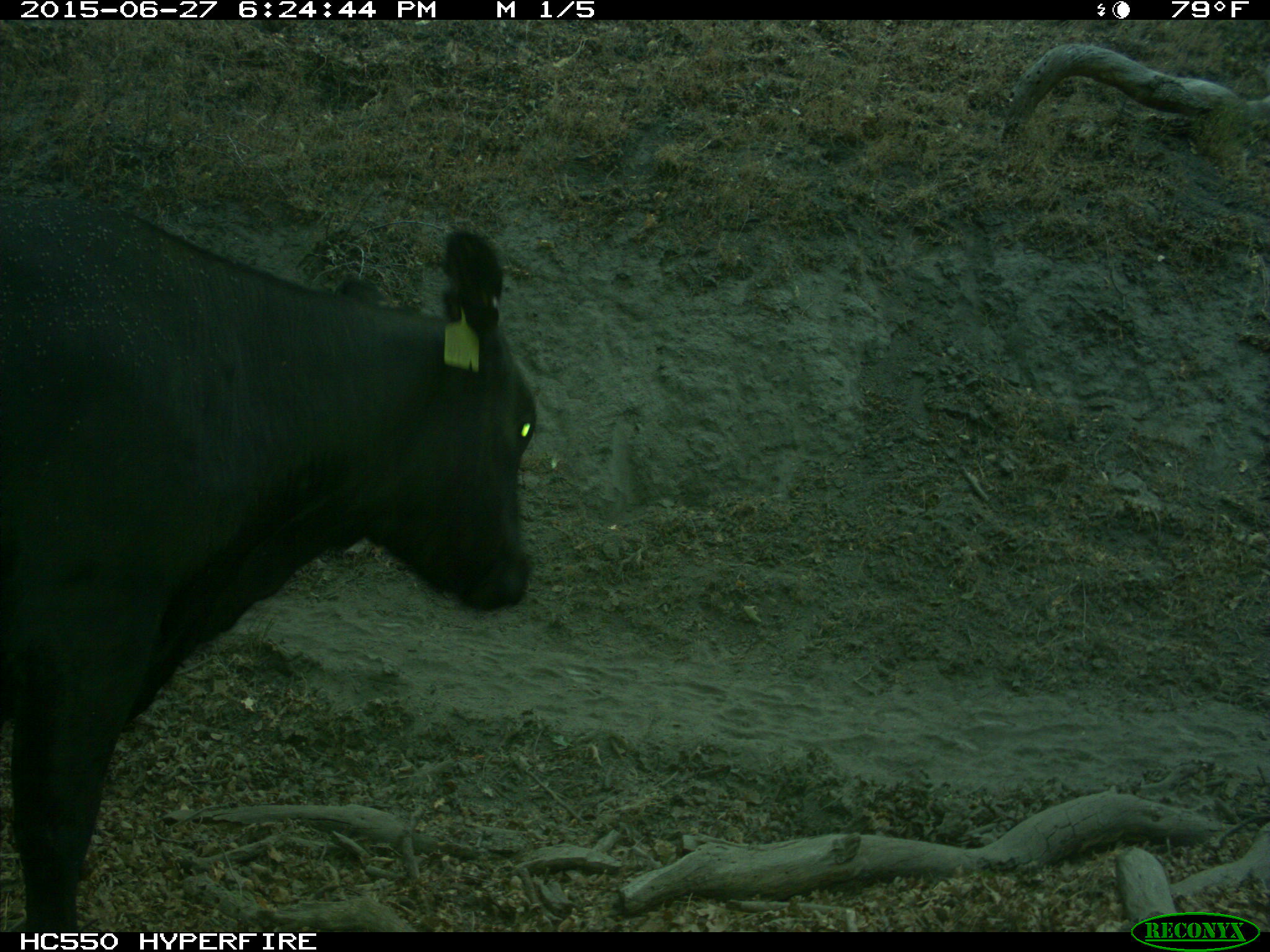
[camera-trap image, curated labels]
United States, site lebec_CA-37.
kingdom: Animalia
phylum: Chordata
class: Mammalia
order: Artiodactyla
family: Bovidae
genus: Bos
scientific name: Bos taurus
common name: domestic cow